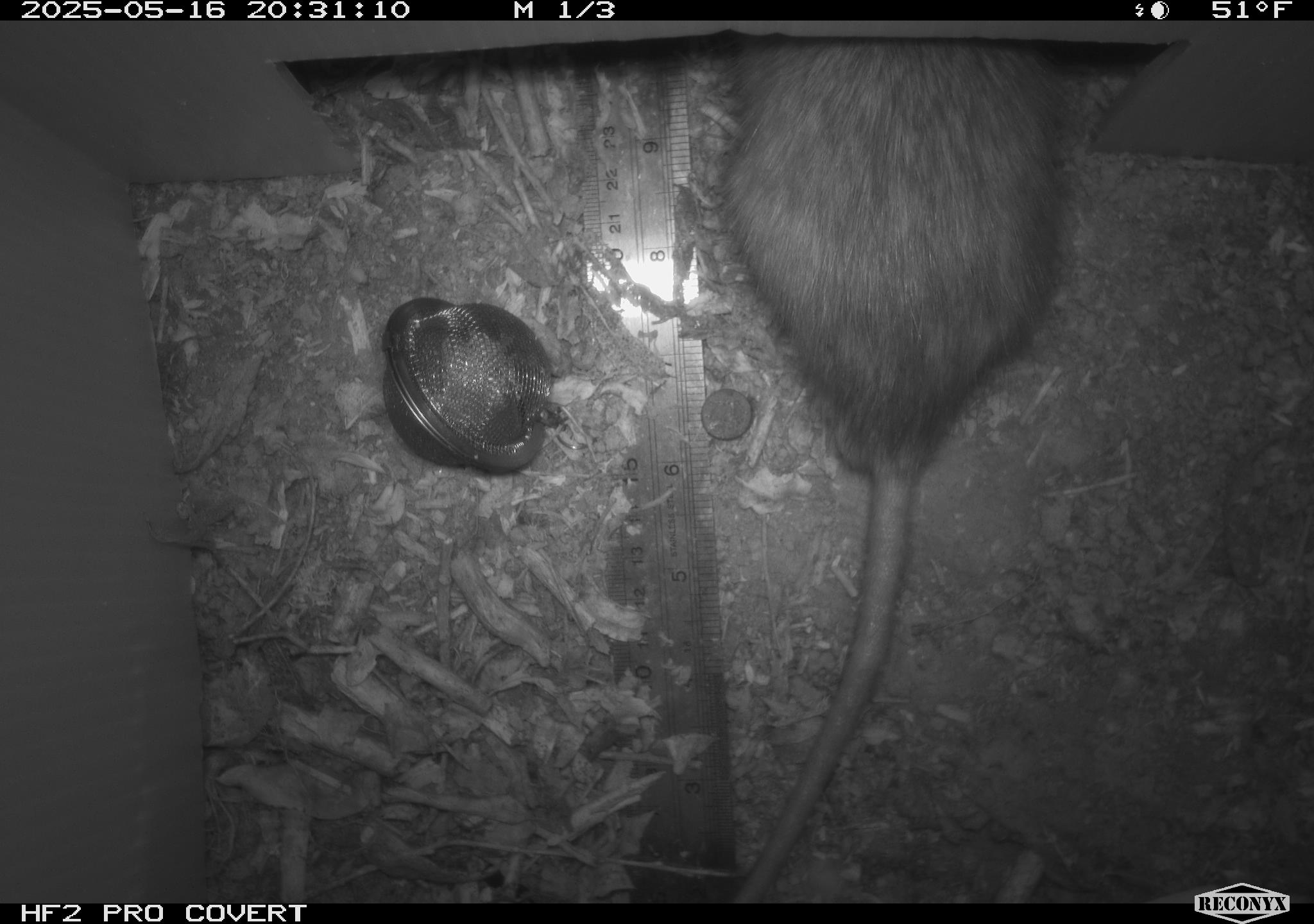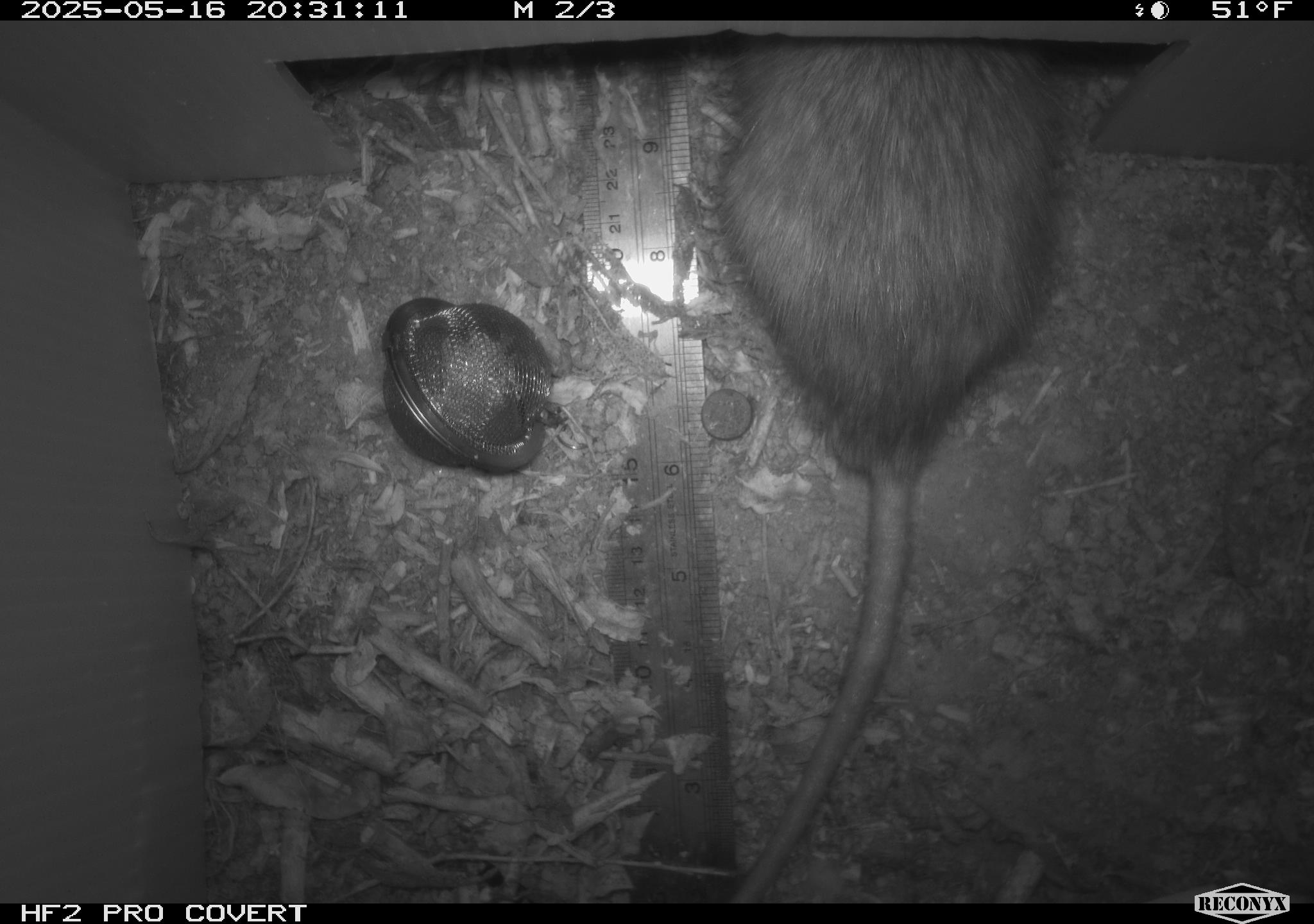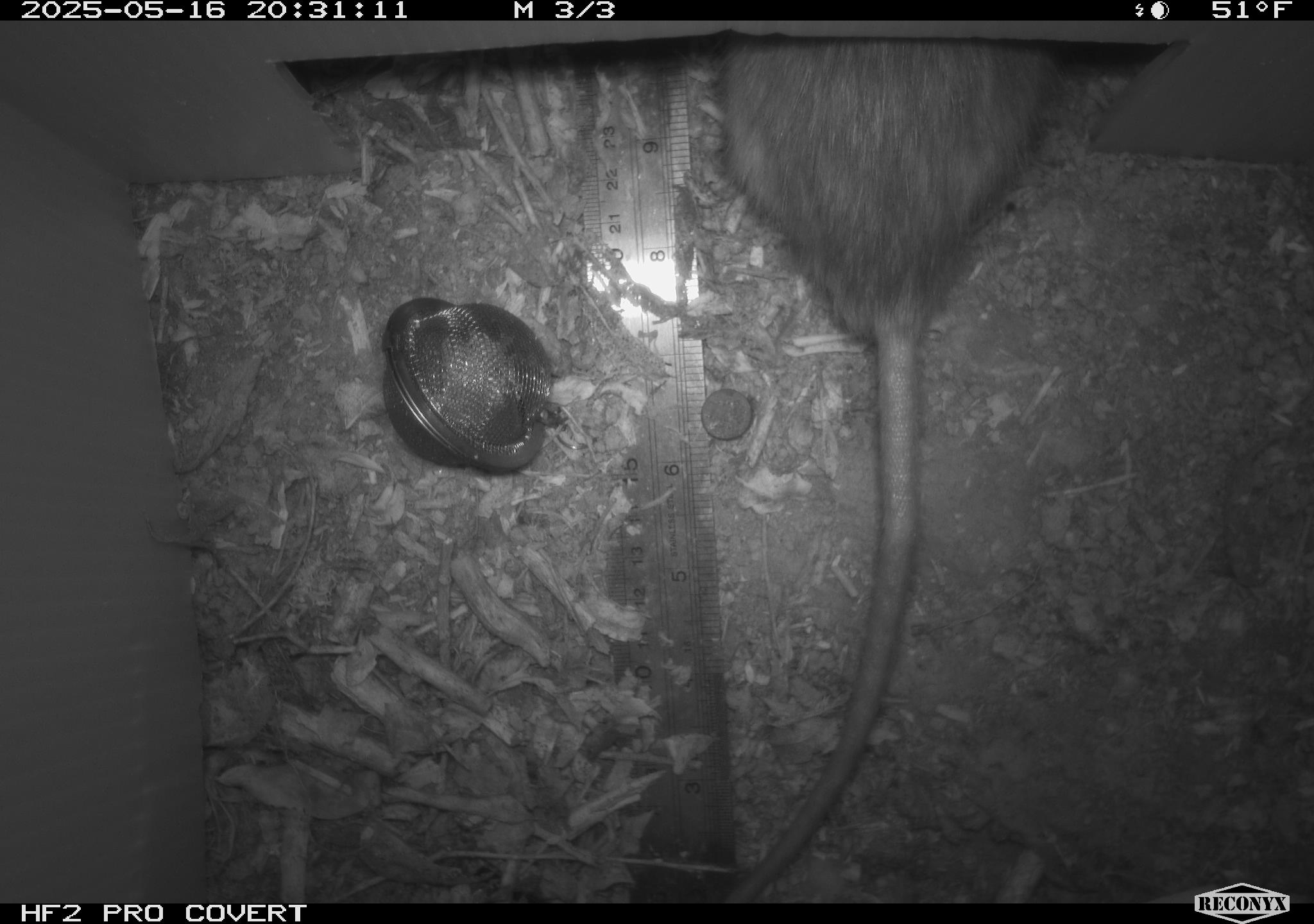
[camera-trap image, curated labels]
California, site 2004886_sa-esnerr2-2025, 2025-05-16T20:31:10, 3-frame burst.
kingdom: Animalia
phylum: Chordata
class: Mammalia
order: Rodentia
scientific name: Rodentia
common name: rodent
Rodent (Rodentia).